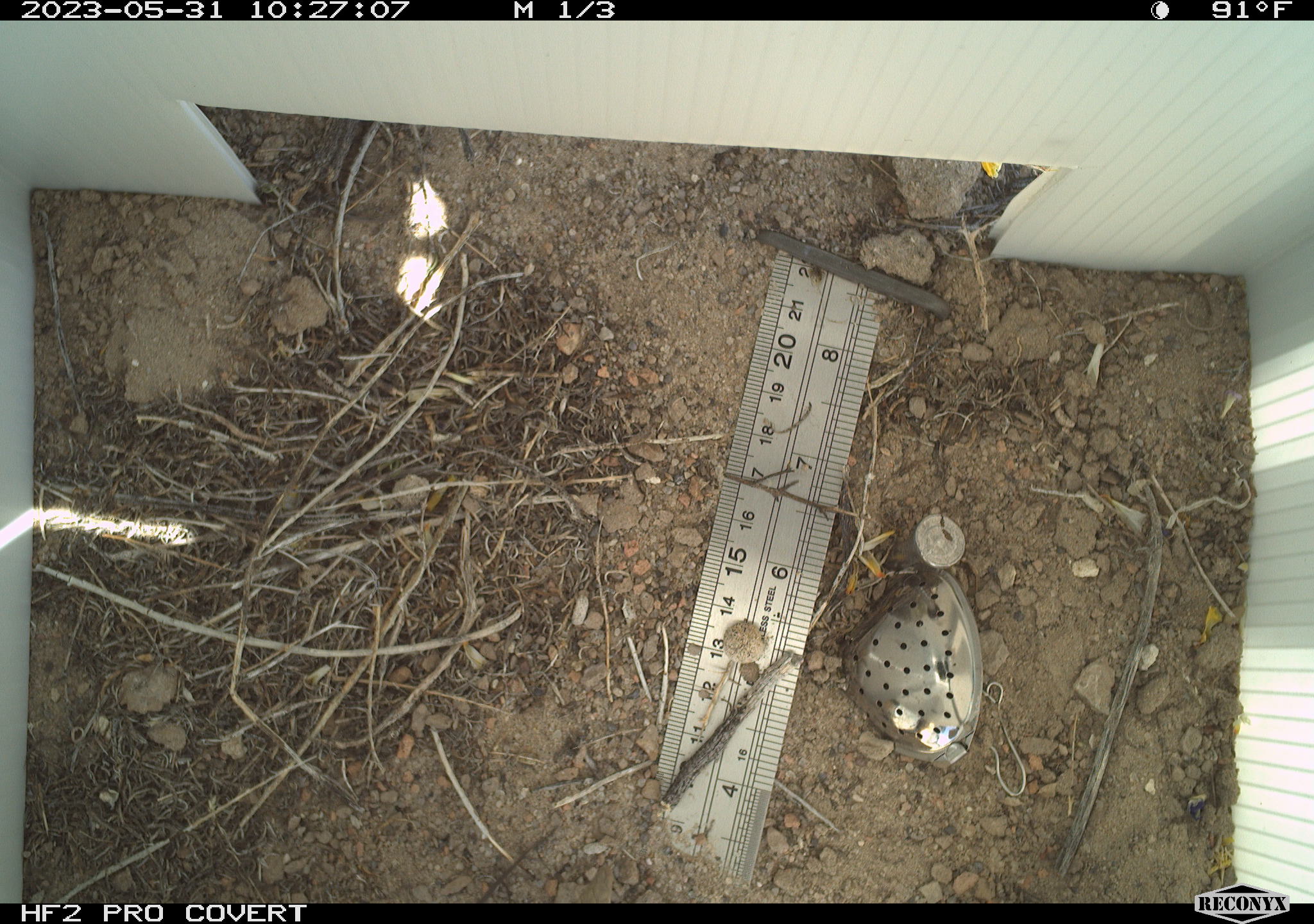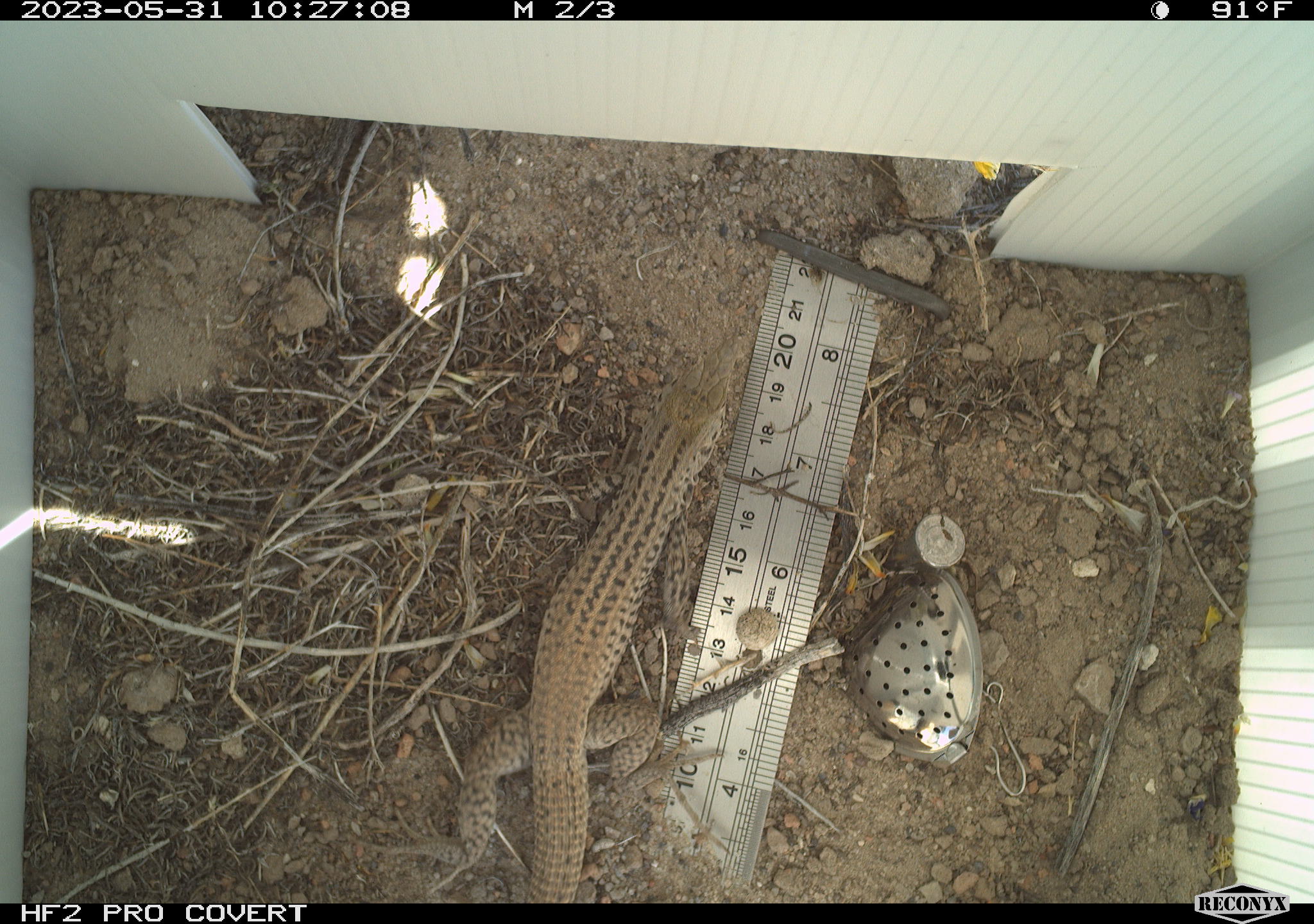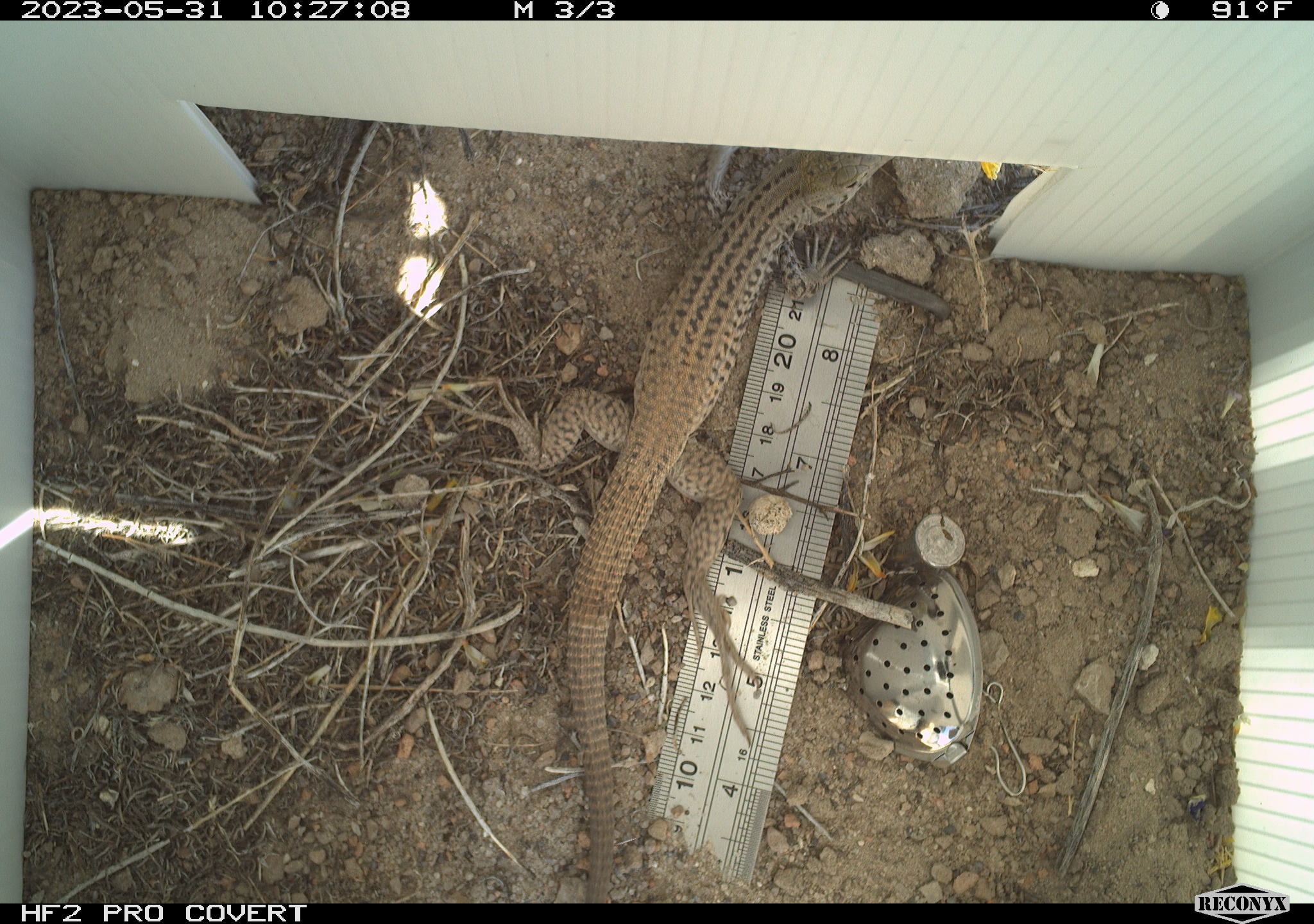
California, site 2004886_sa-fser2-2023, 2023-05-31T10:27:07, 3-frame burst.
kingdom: Animalia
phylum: Chordata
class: Reptilia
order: Squamata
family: Teiidae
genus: Aspidoscelis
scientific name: Aspidoscelis tigris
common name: western whiptail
Western whiptail (Aspidoscelis tigris).